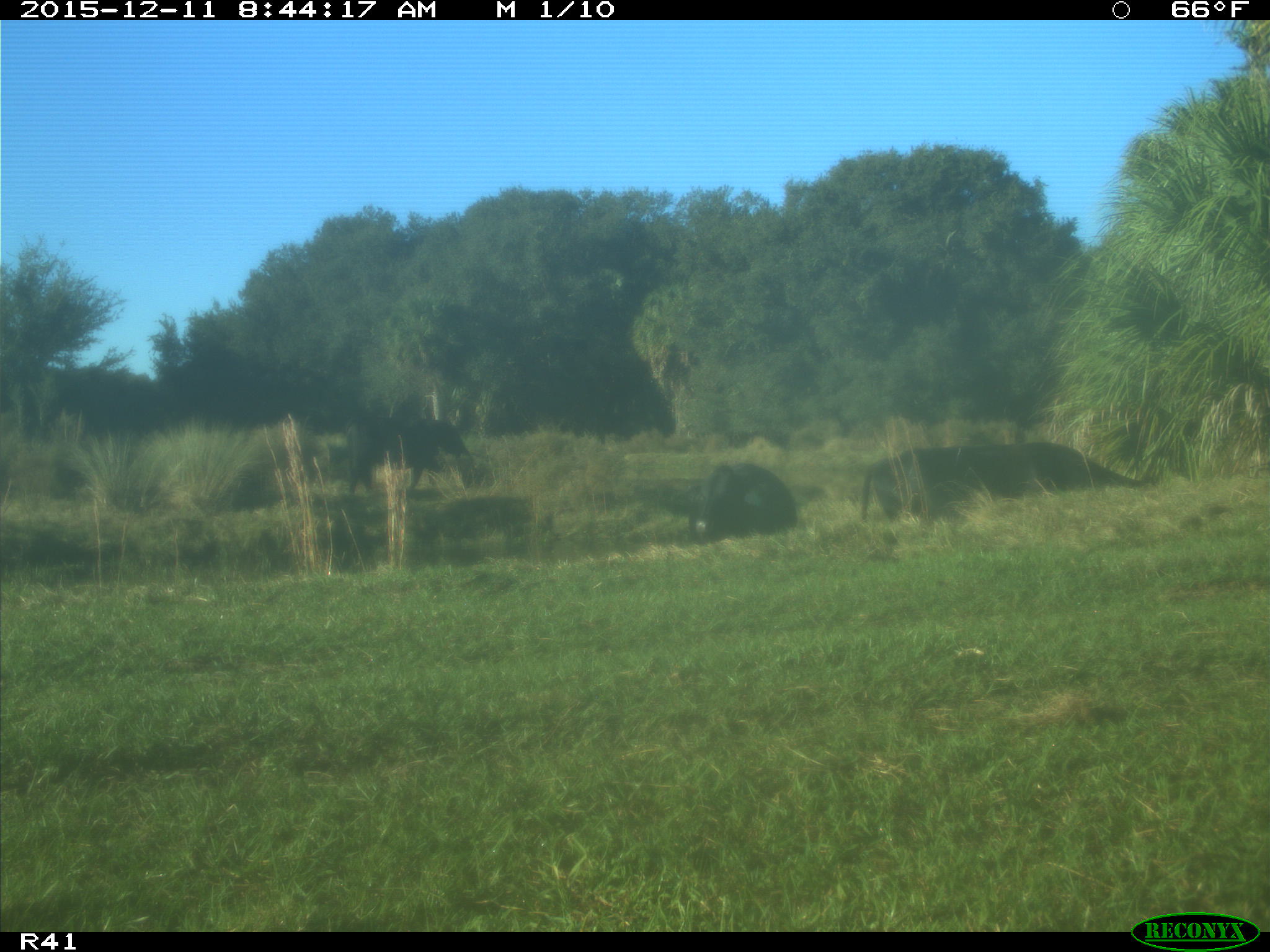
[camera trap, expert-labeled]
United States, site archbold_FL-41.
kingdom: Animalia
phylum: Chordata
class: Mammalia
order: Artiodactyla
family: Bovidae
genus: Bos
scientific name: Bos taurus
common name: domestic cow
Bos taurus (domestic cow).